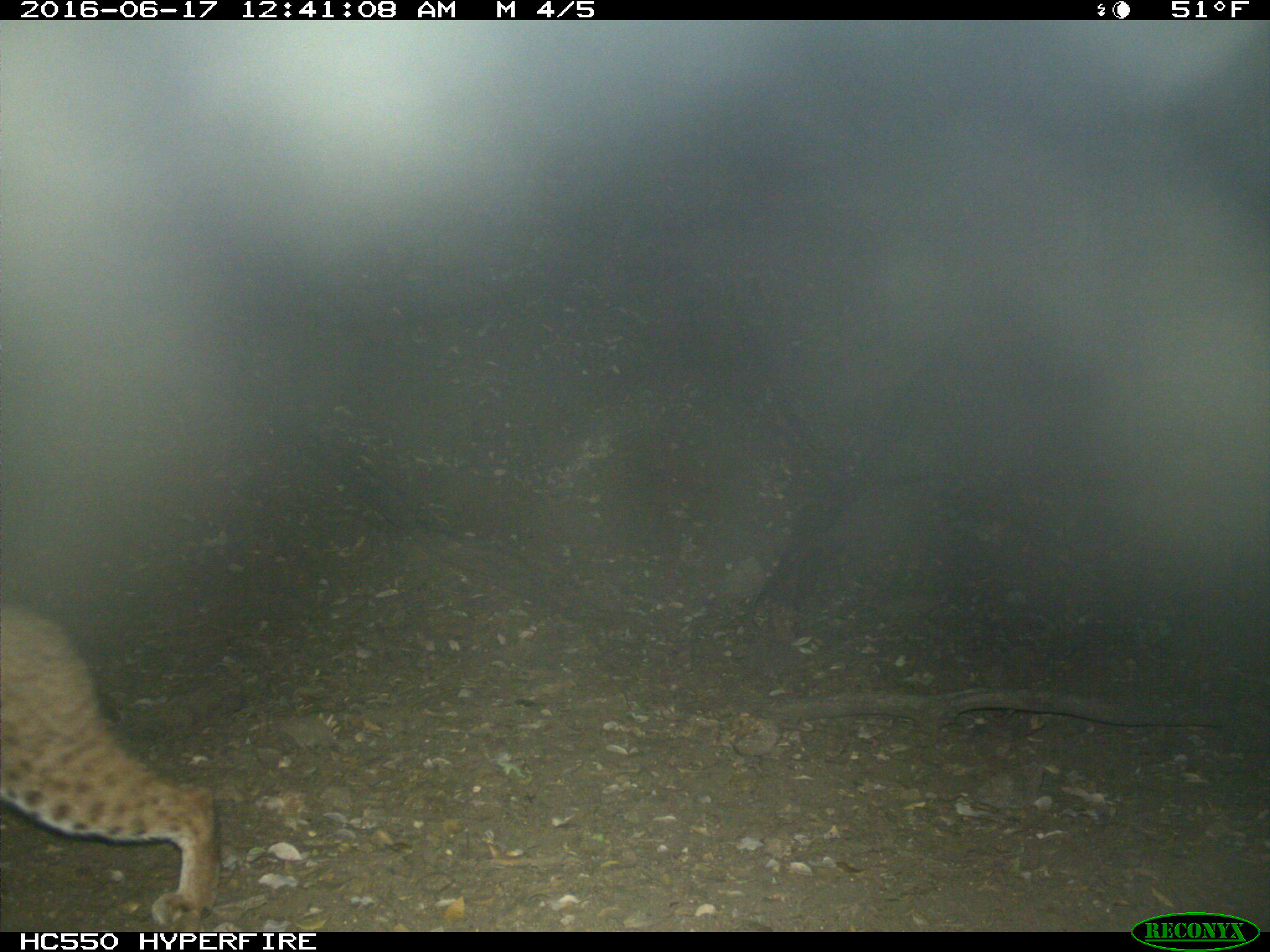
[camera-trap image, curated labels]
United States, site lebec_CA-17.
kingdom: Animalia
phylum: Chordata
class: Mammalia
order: Carnivora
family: Felidae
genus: Lynx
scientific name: Lynx rufus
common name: bobcat